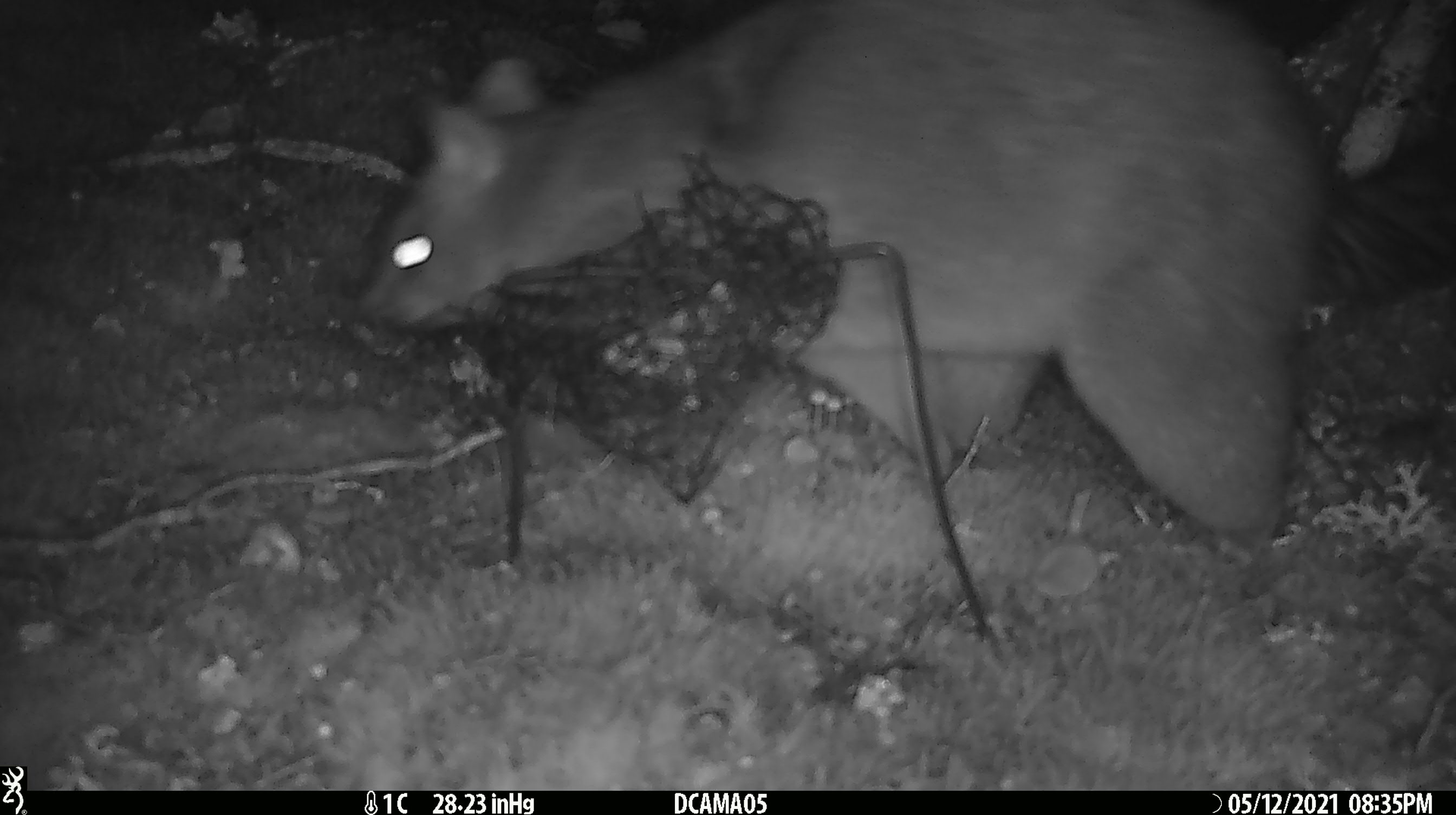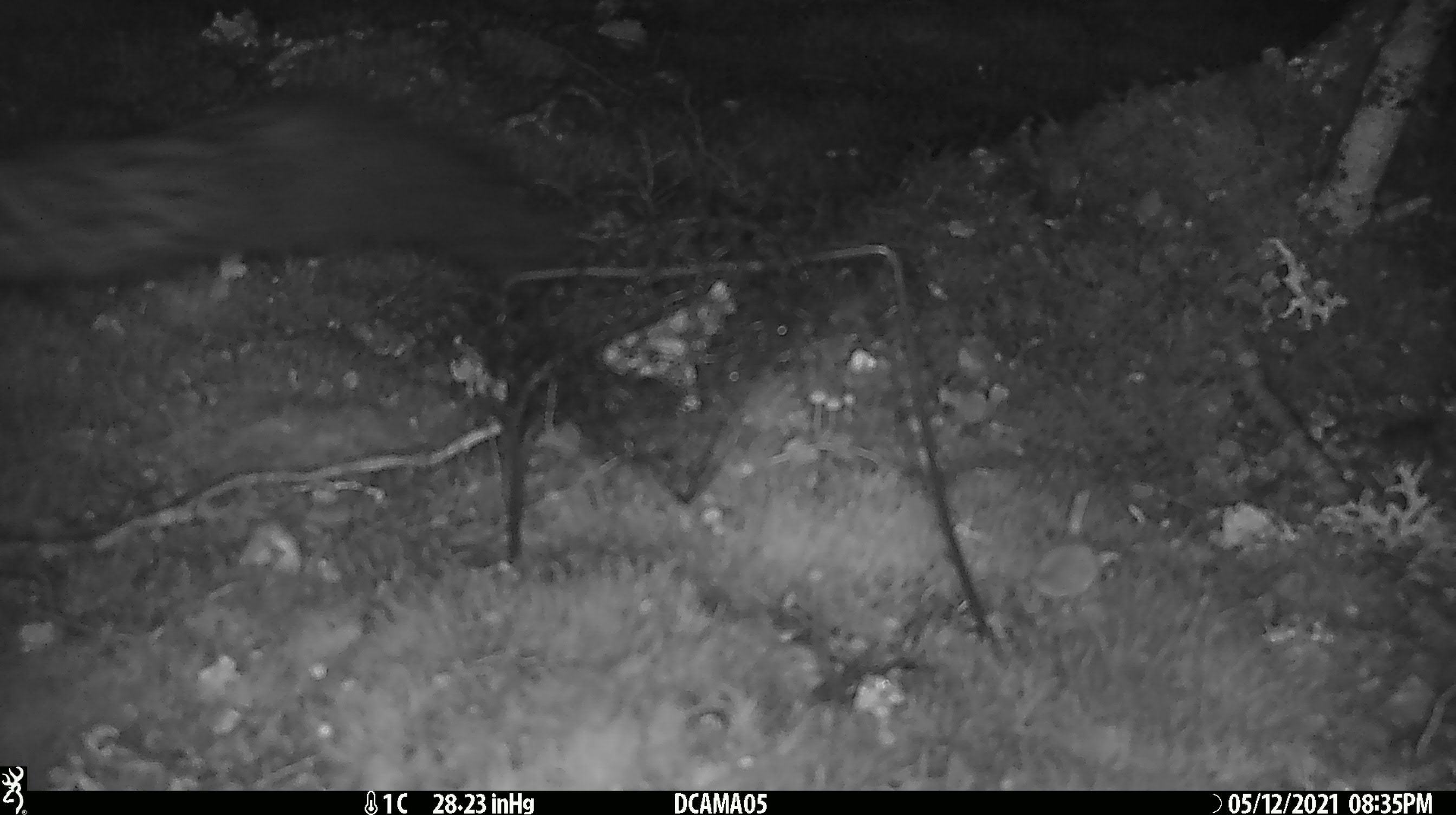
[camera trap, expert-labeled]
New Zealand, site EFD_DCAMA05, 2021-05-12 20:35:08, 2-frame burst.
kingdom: Animalia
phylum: Chordata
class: Mammalia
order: Diprotodontia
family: Phalangeridae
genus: Trichosurus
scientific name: Trichosurus vulpecula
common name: common brushtail possum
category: possum